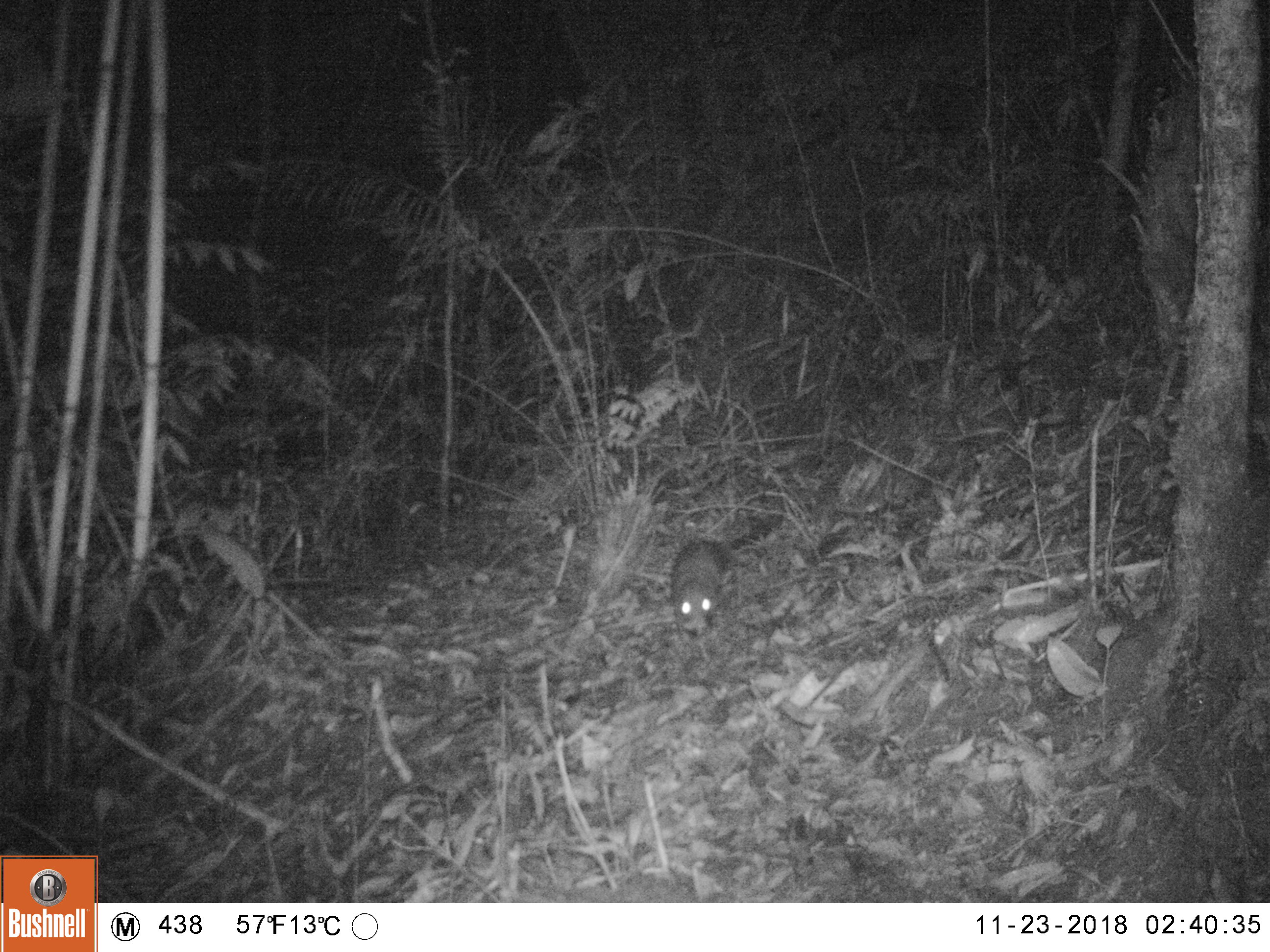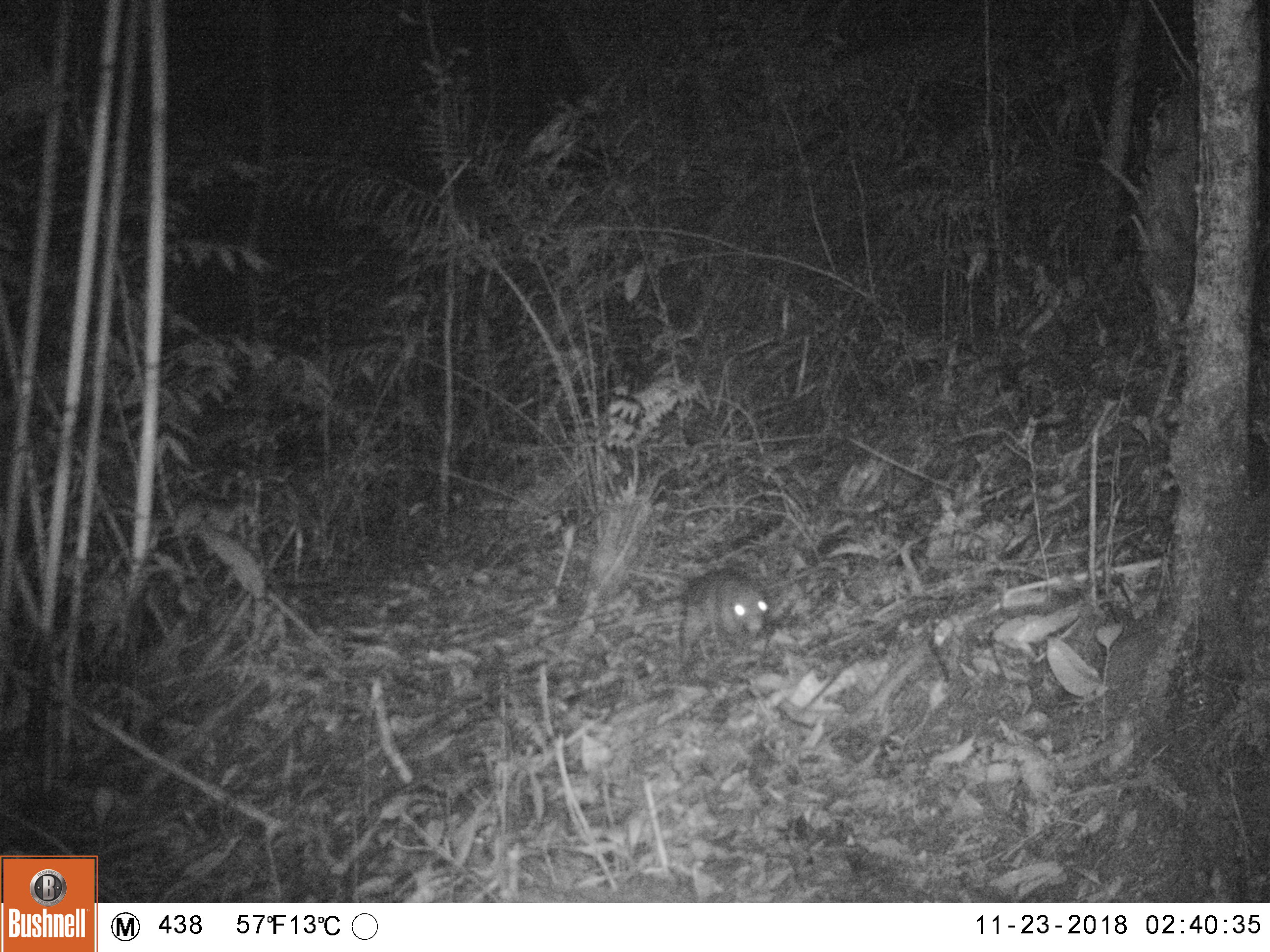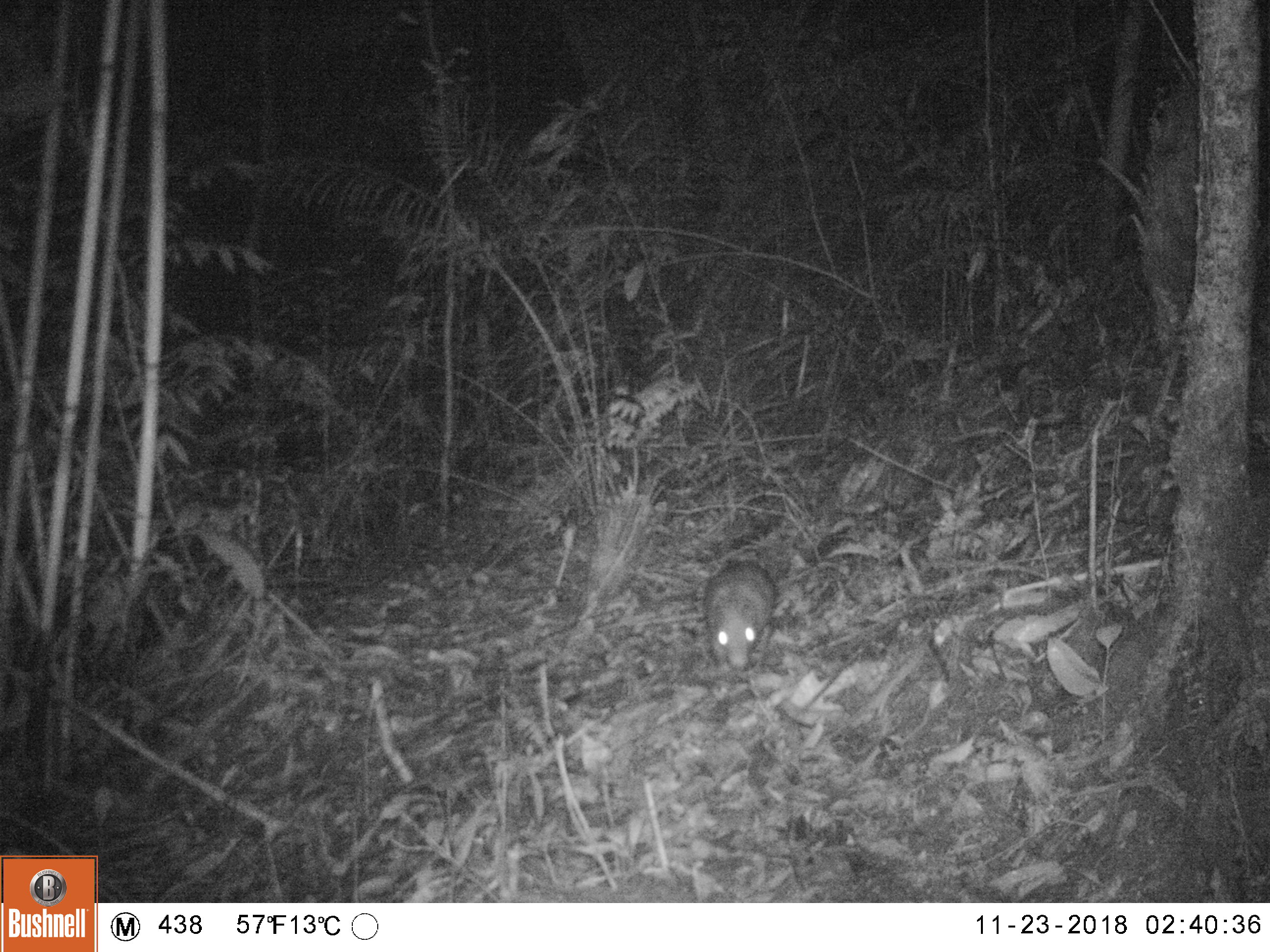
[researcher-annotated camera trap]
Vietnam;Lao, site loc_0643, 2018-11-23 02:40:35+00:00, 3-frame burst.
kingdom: Animalia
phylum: Chordata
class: Mammalia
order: Rodentia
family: Hystricidae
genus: Atherurus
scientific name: Atherurus macrourus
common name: asiatic brush-tailed porcupine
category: asiatic brush tailed porcupine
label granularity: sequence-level